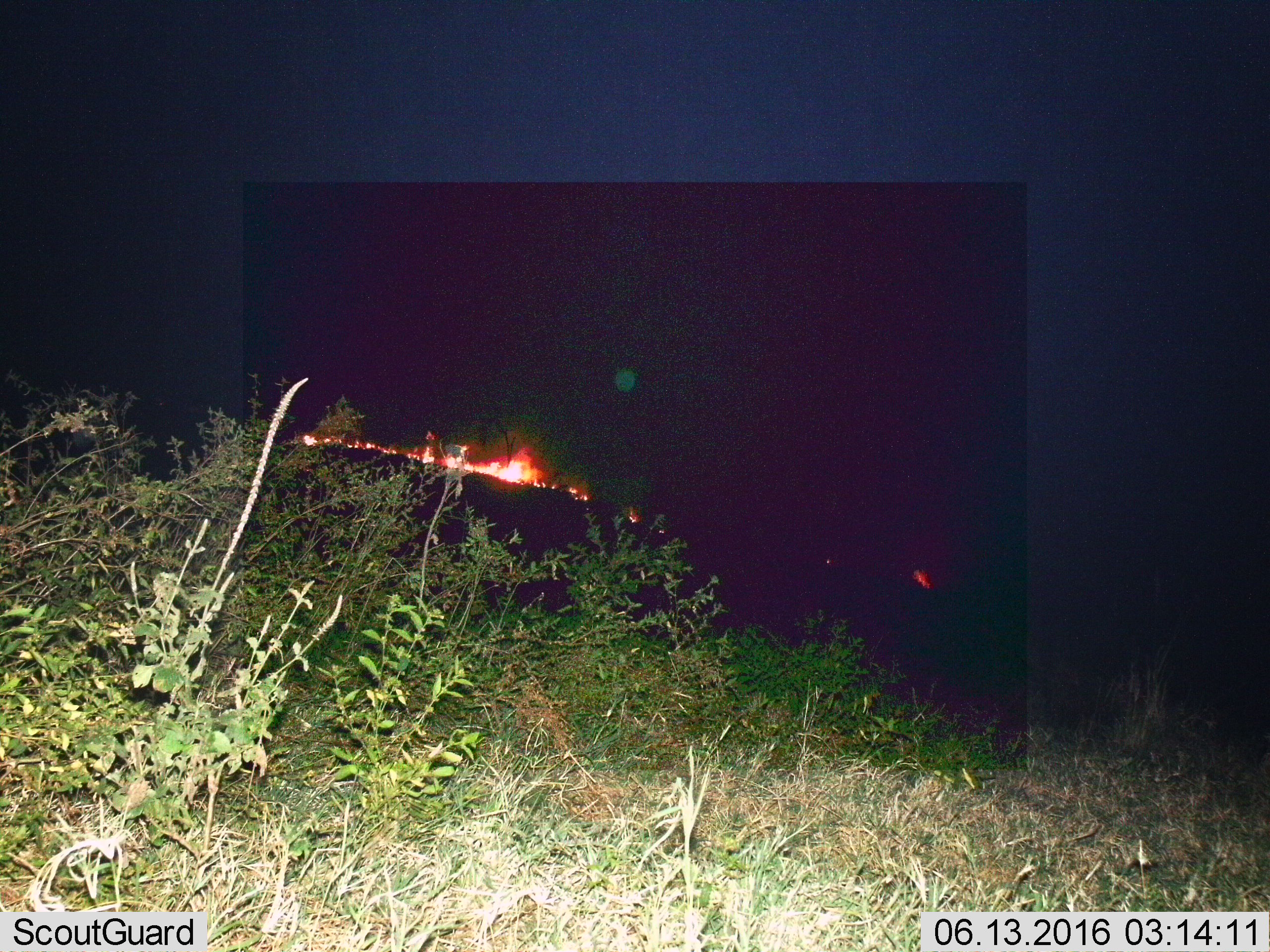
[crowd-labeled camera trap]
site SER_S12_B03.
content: unidentified animal